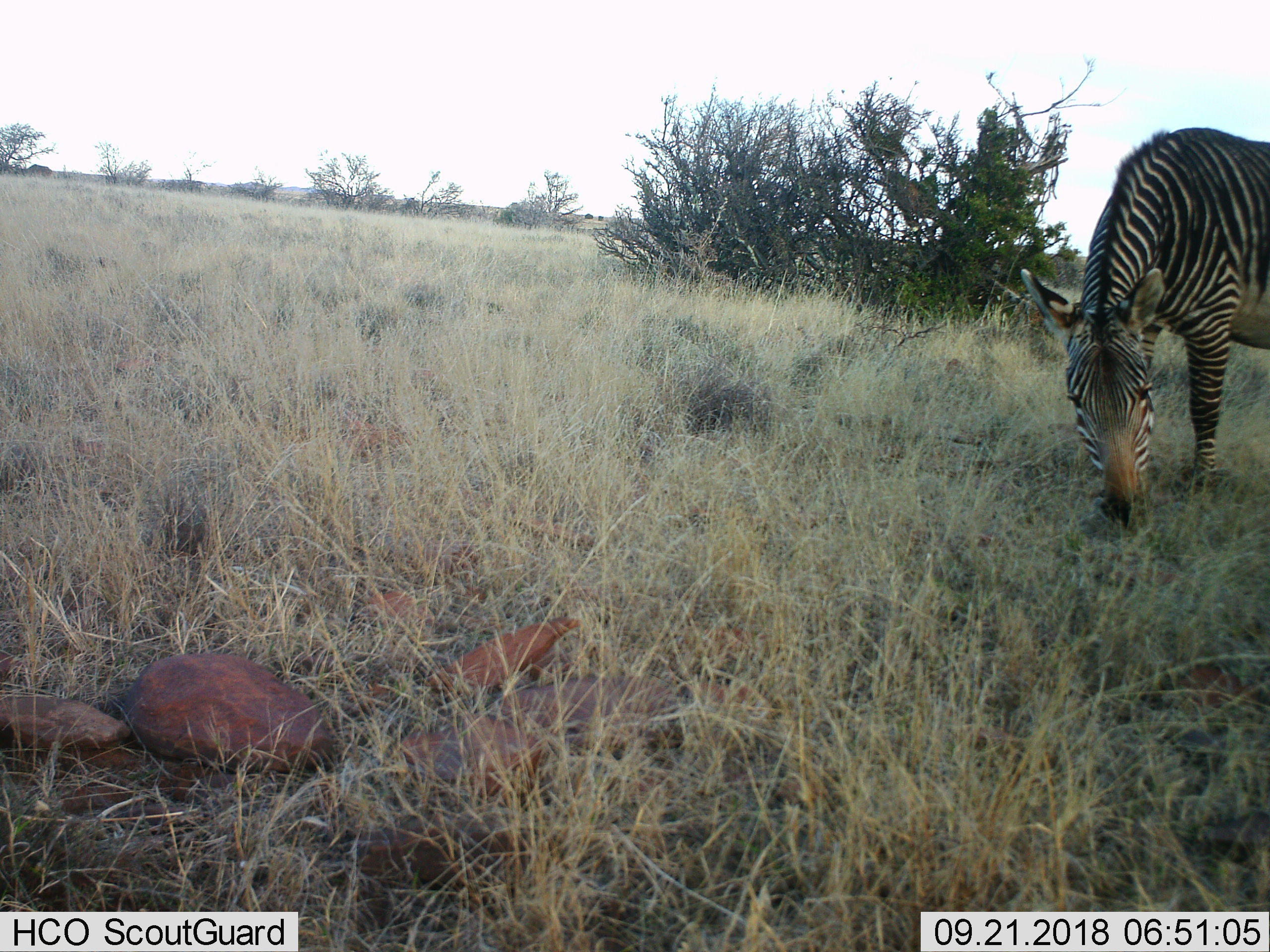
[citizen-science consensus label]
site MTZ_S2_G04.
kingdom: Animalia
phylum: Chordata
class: Mammalia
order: Perissodactyla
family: Equidae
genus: Equus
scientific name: Equus zebra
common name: mountain zebra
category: zebramountain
Zebramountain (mountain zebra) (Equus zebra), count 1. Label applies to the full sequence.